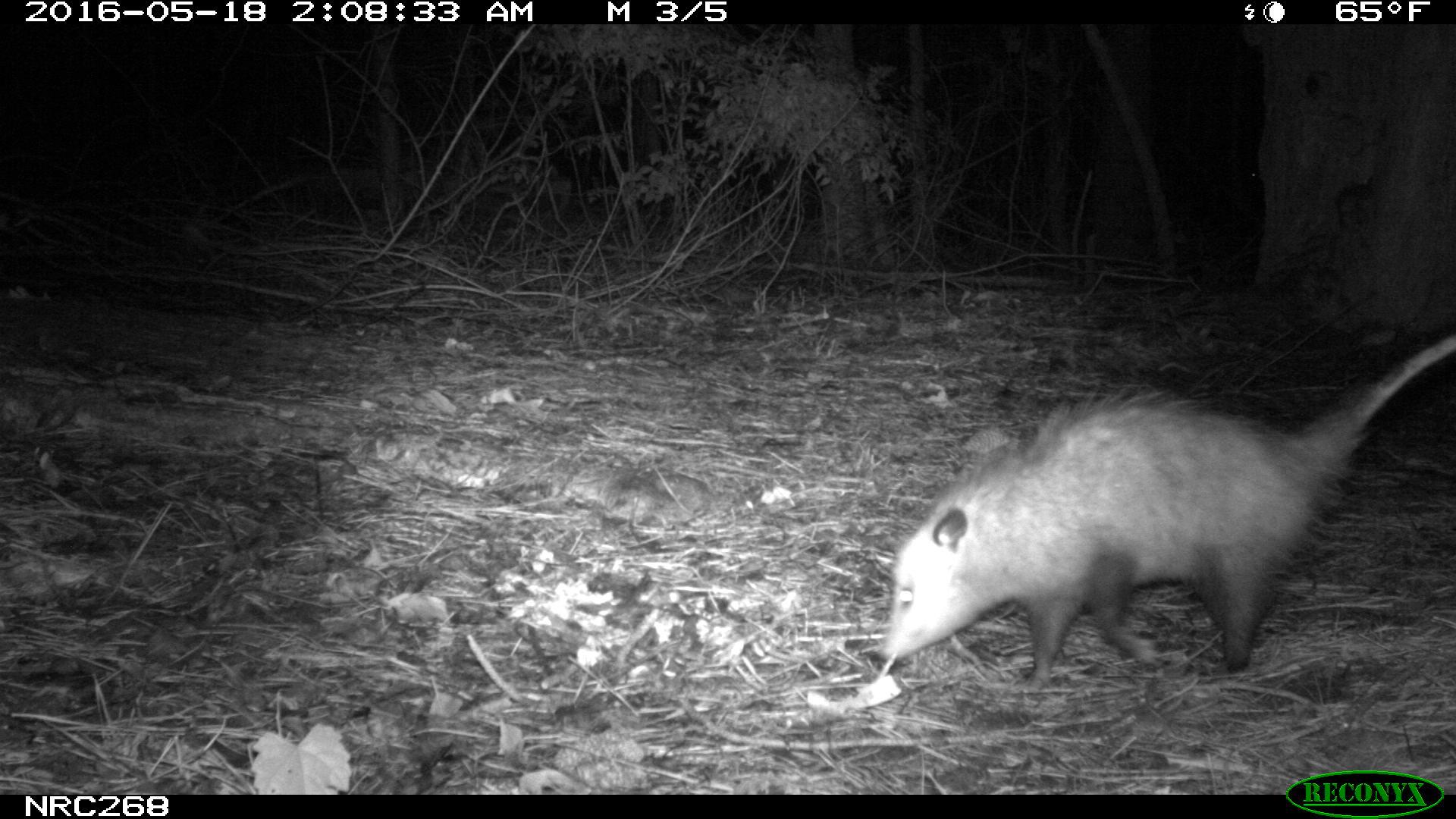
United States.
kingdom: Animalia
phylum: Chordata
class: Mammalia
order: Didelphimorphia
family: Didelphidae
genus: Didelphis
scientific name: Didelphis virginiana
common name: virginia opossum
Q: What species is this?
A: Virginia Opossum (Didelphis virginiana).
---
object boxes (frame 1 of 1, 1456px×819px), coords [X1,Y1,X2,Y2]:
Virginia Opossum: [868,338,1456,686]